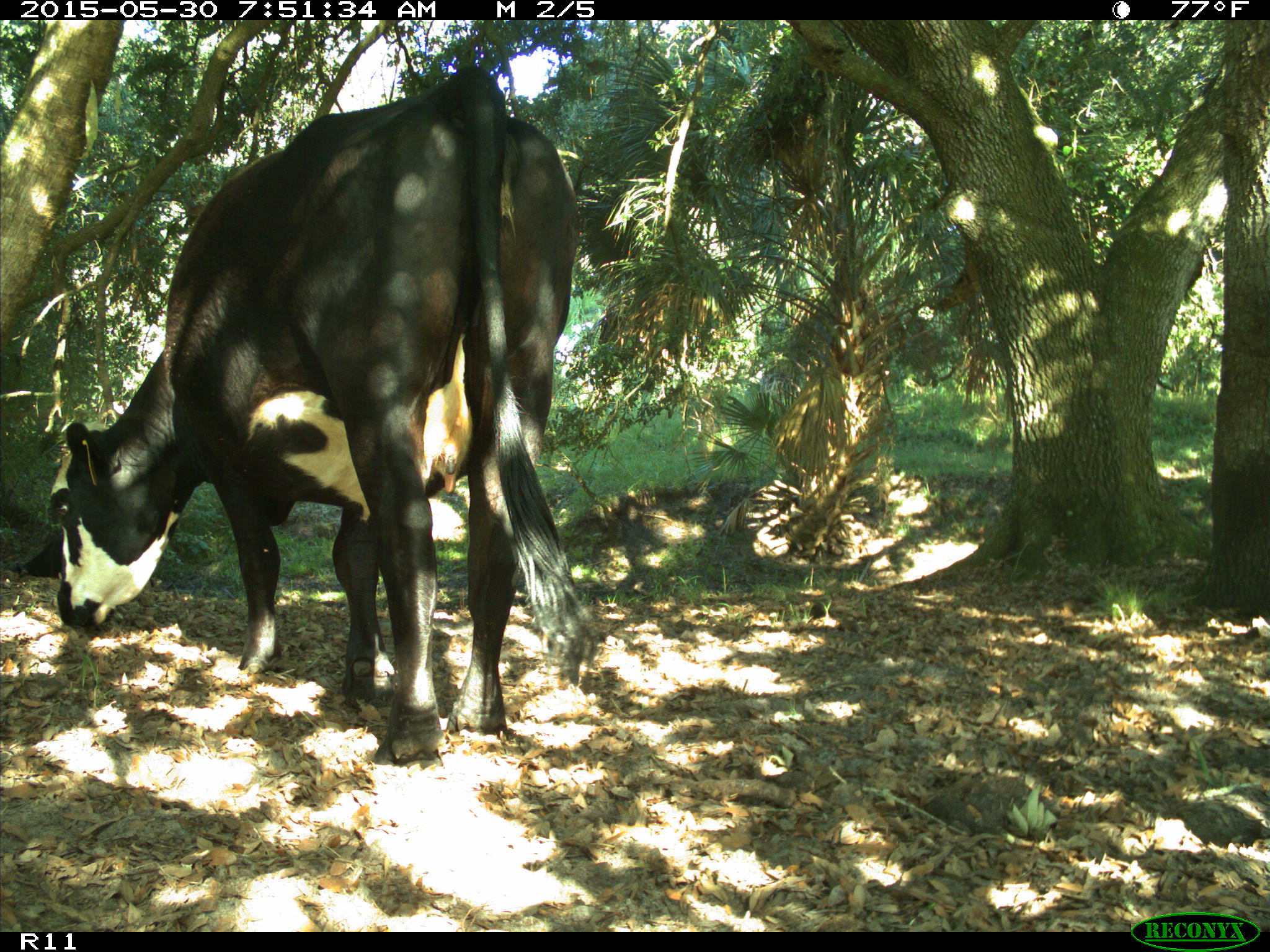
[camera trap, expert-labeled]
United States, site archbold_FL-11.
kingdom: Animalia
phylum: Chordata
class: Mammalia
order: Artiodactyla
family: Bovidae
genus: Bos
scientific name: Bos taurus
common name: domestic cow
Bos taurus (domestic cow).